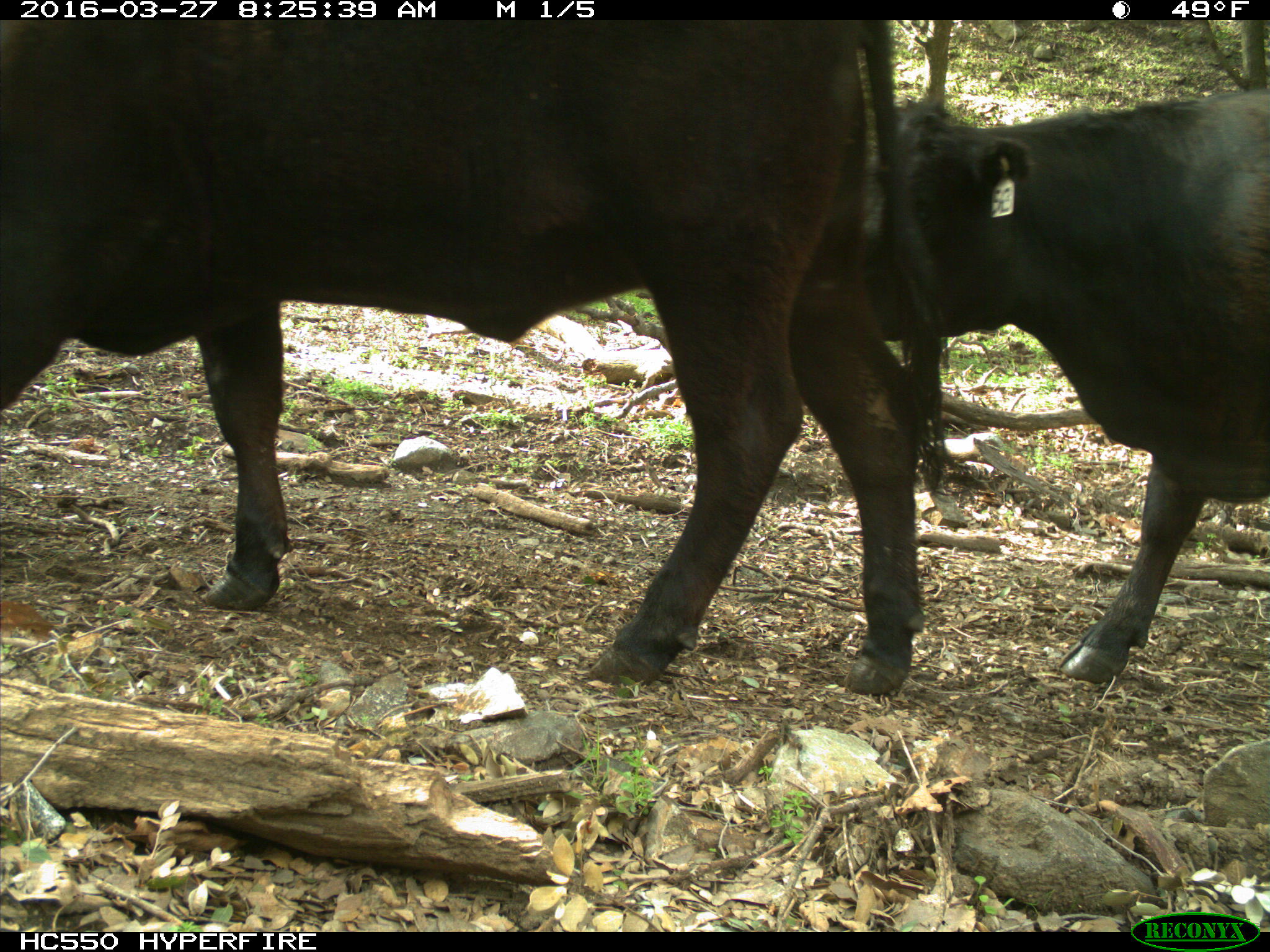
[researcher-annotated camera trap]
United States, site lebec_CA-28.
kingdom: Animalia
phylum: Chordata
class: Mammalia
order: Artiodactyla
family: Bovidae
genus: Bos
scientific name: Bos taurus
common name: domestic cow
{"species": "Bos taurus (domestic cow)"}